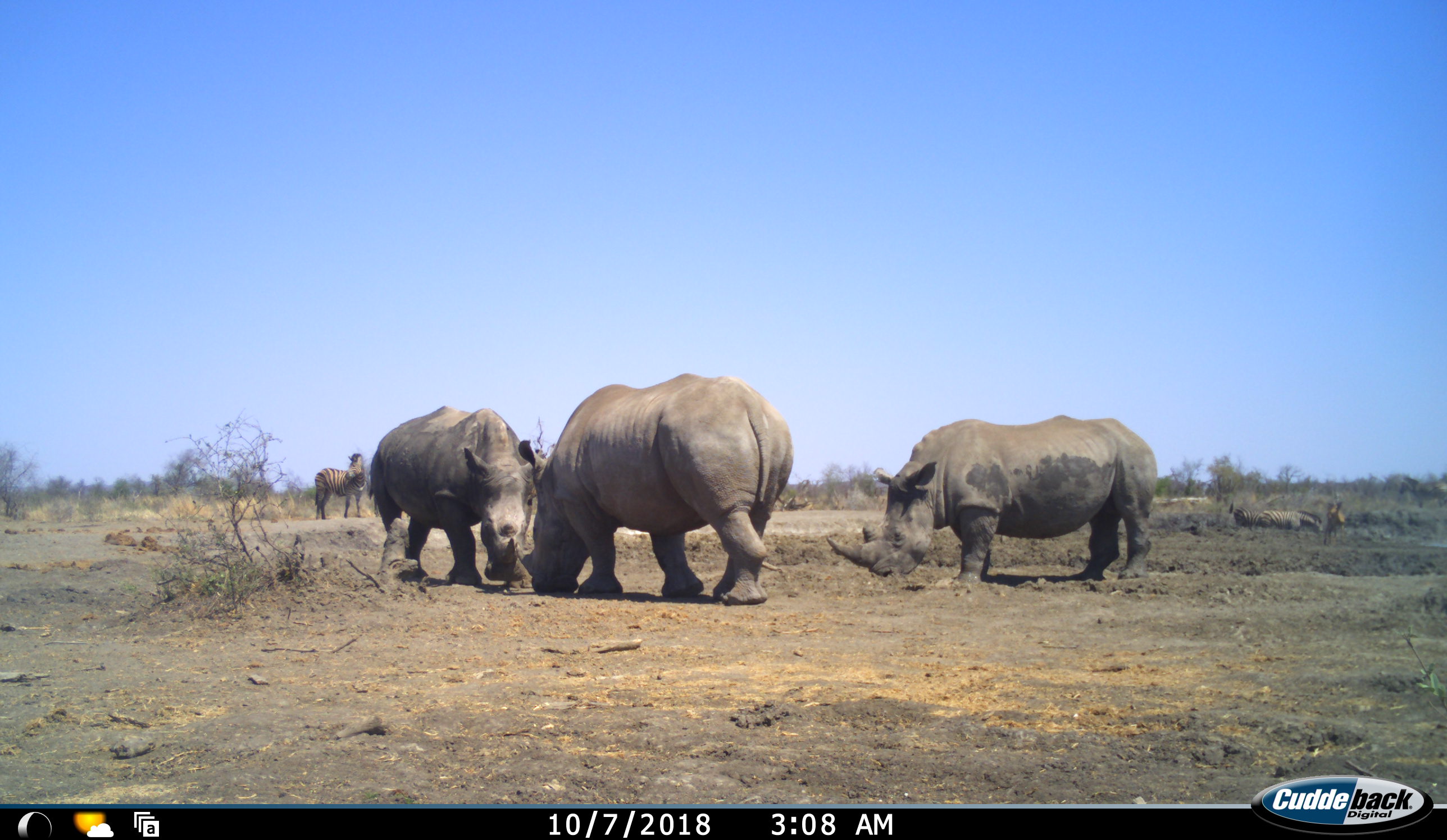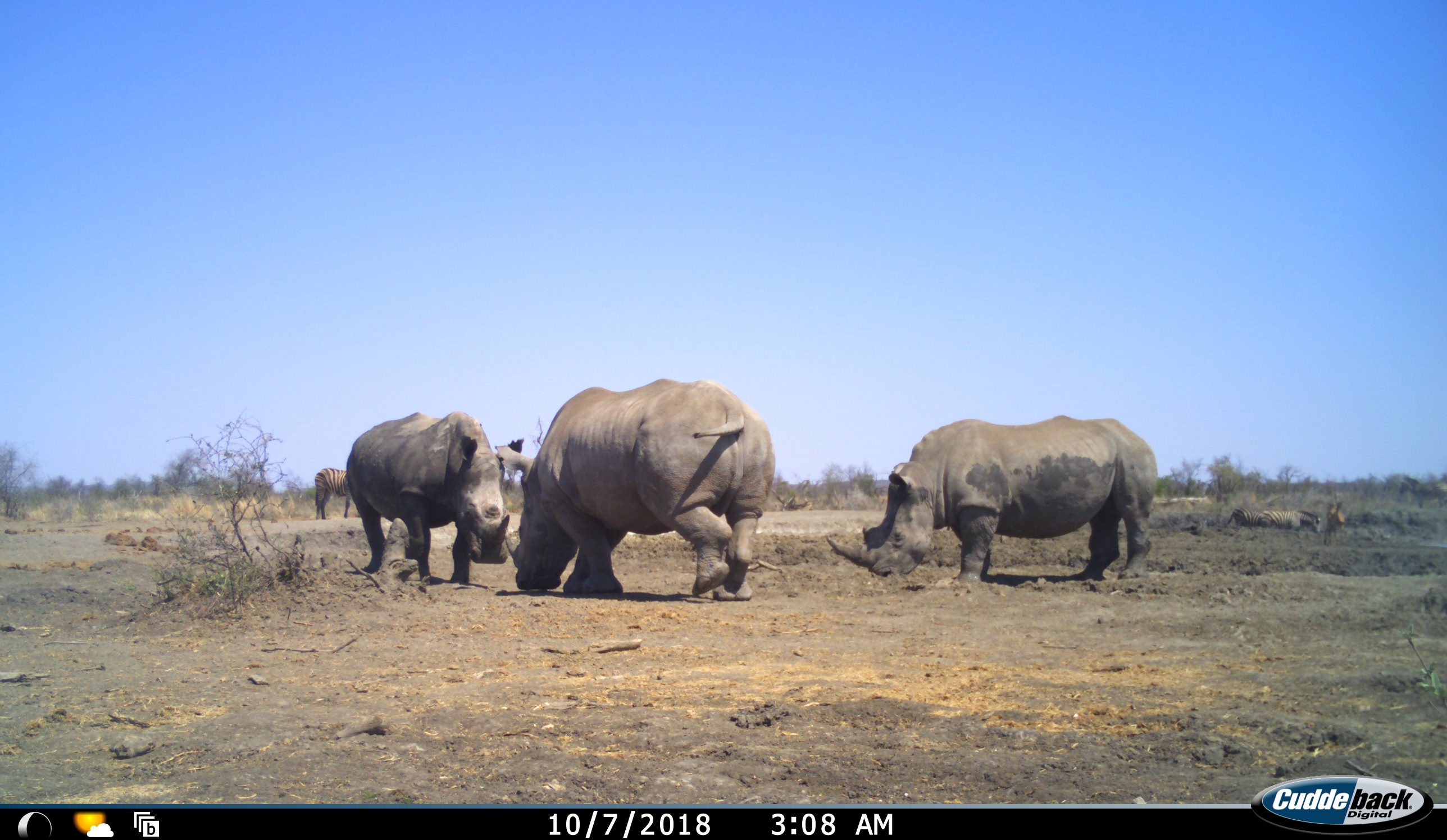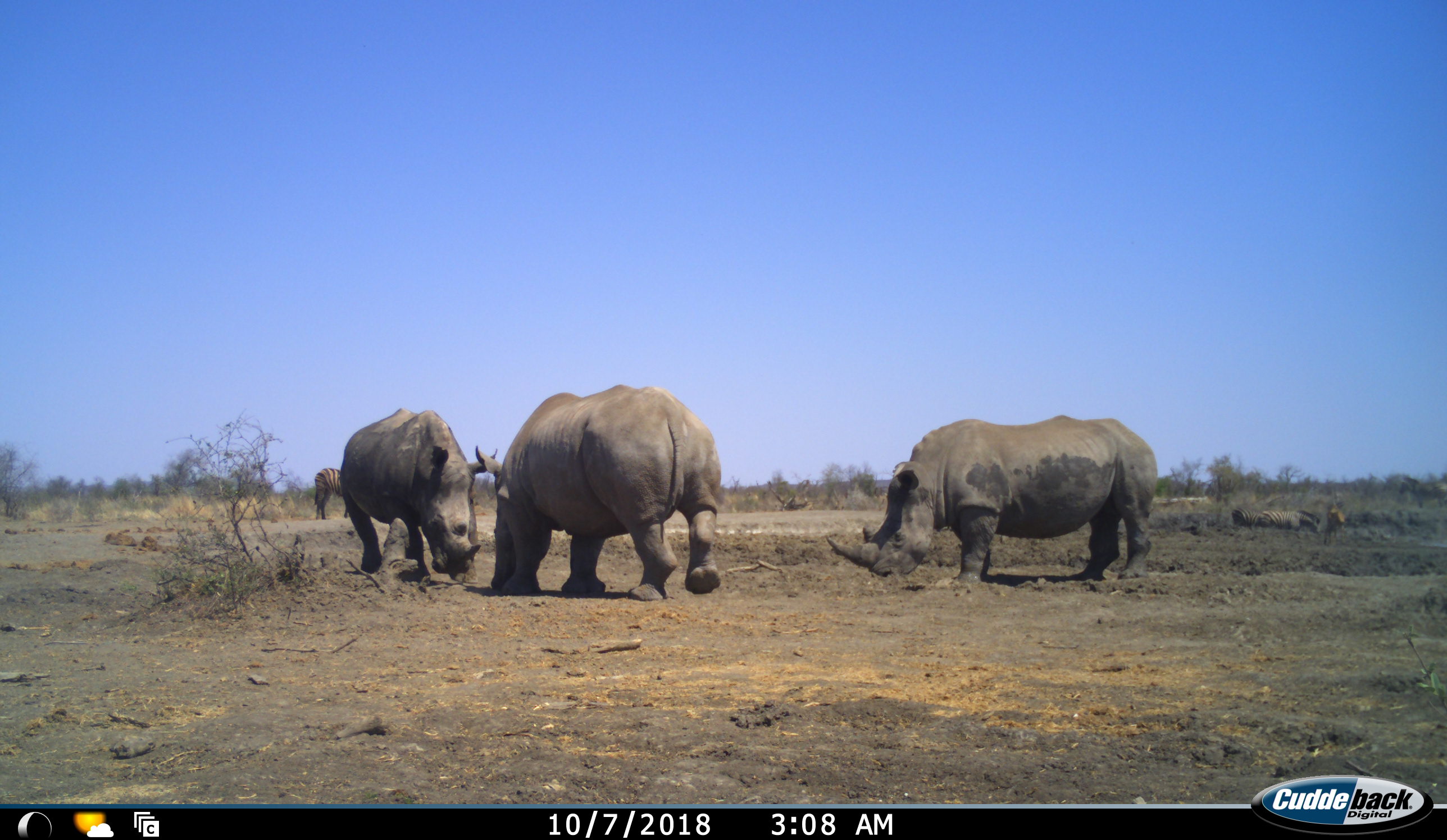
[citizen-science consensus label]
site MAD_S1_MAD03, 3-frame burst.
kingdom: Animalia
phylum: Chordata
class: Mammalia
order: Perissodactyla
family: Rhinocerotidae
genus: Ceratotherium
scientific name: Ceratotherium simum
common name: white rhinoceros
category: rhinoceroswhite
Rhinoceroswhite (white rhinoceros) (Ceratotherium simum), count 3. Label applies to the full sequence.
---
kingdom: Animalia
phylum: Chordata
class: Mammalia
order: Perissodactyla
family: Equidae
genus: Equus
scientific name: Equus quagga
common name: plains zebra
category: zebraplains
Zebraplains (plains zebra) (Equus quagga), count 3. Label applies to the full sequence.